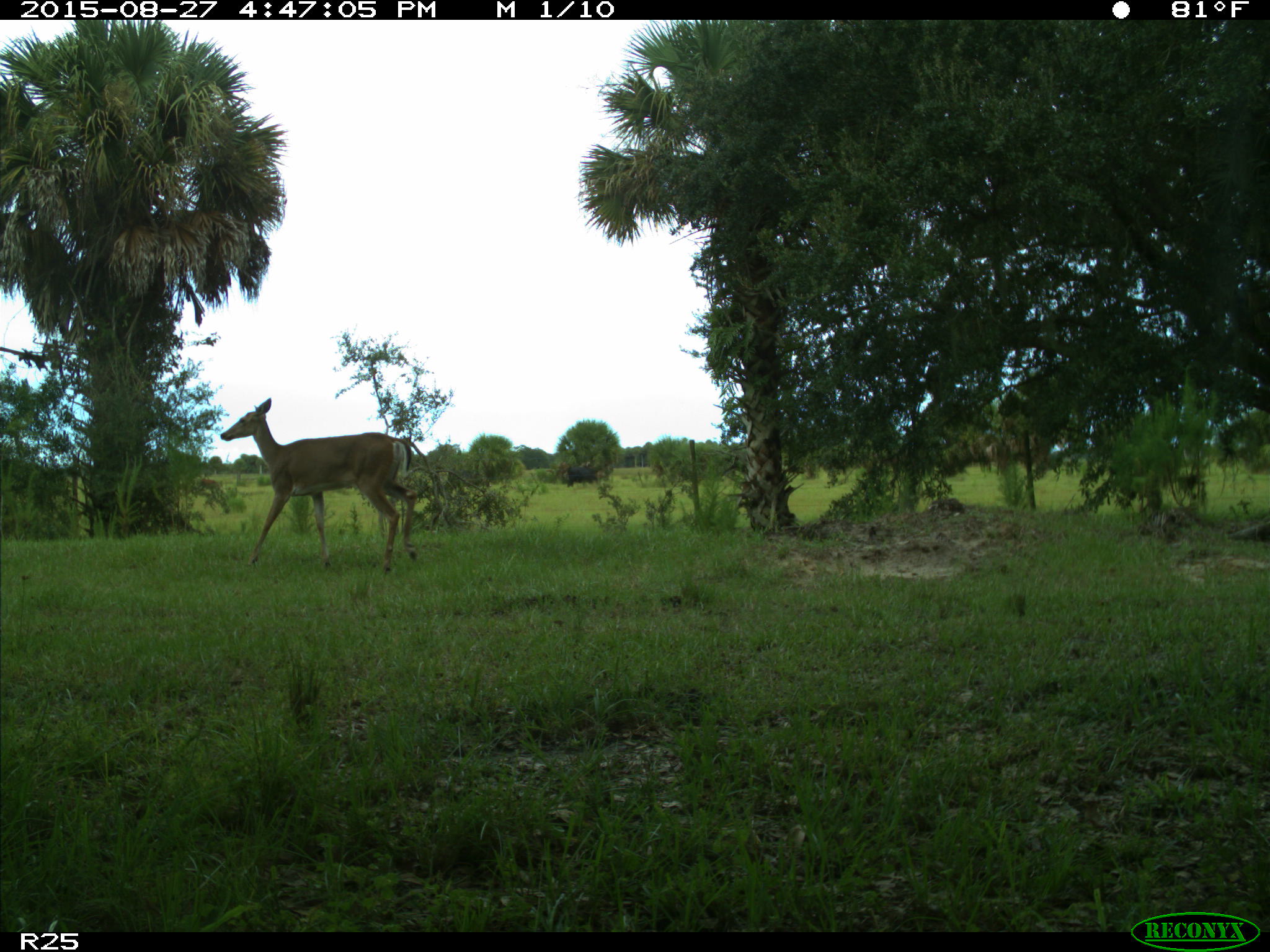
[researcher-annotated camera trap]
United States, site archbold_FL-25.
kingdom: Animalia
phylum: Chordata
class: Mammalia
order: Artiodactyla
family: Cervidae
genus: Odocoileus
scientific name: Odocoileus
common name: deer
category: unidentified deer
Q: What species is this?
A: Unidentified deer (deer) (Odocoileus).